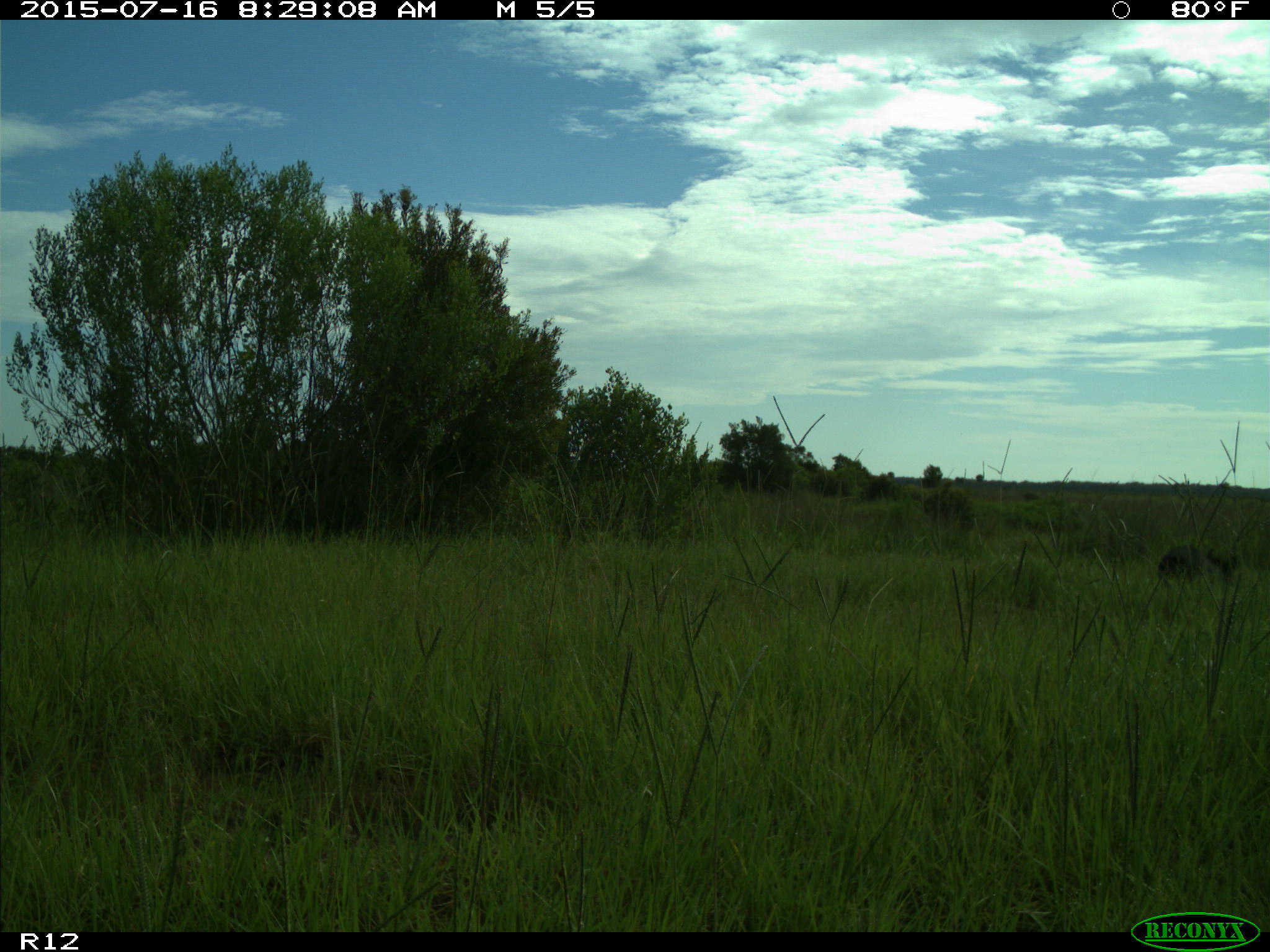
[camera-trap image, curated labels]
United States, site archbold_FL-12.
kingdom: Animalia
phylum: Chordata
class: Mammalia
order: Artiodactyla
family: Suidae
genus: Sus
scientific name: Sus scrofa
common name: wild boar